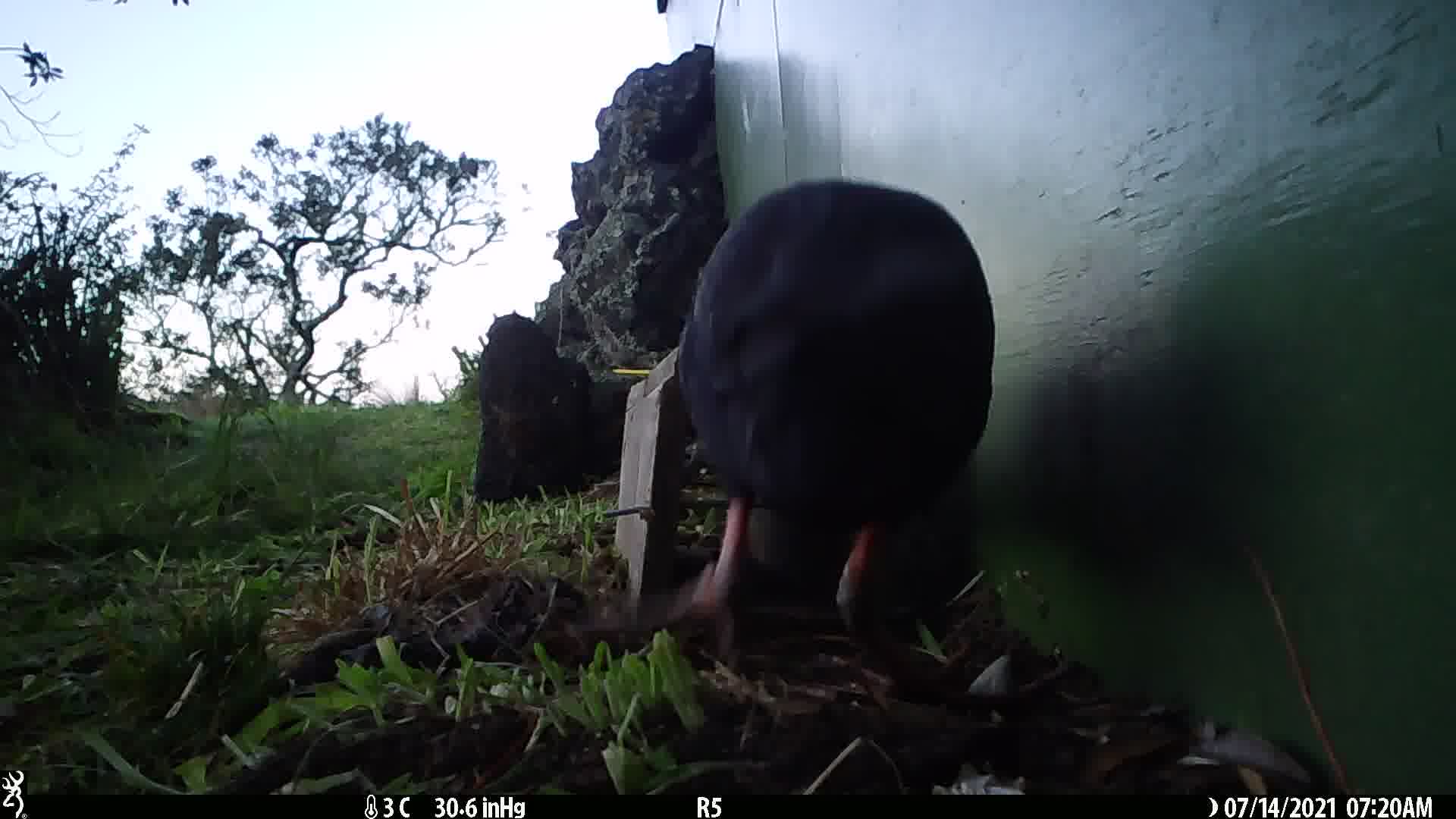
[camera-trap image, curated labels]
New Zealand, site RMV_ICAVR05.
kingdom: Animalia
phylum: Chordata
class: Aves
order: Gruiformes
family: Rallidae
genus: Porphyrio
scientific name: Porphyrio melanotus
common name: australasian swamphen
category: pukeko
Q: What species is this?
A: Pukeko (australasian swamphen) (Porphyrio melanotus).